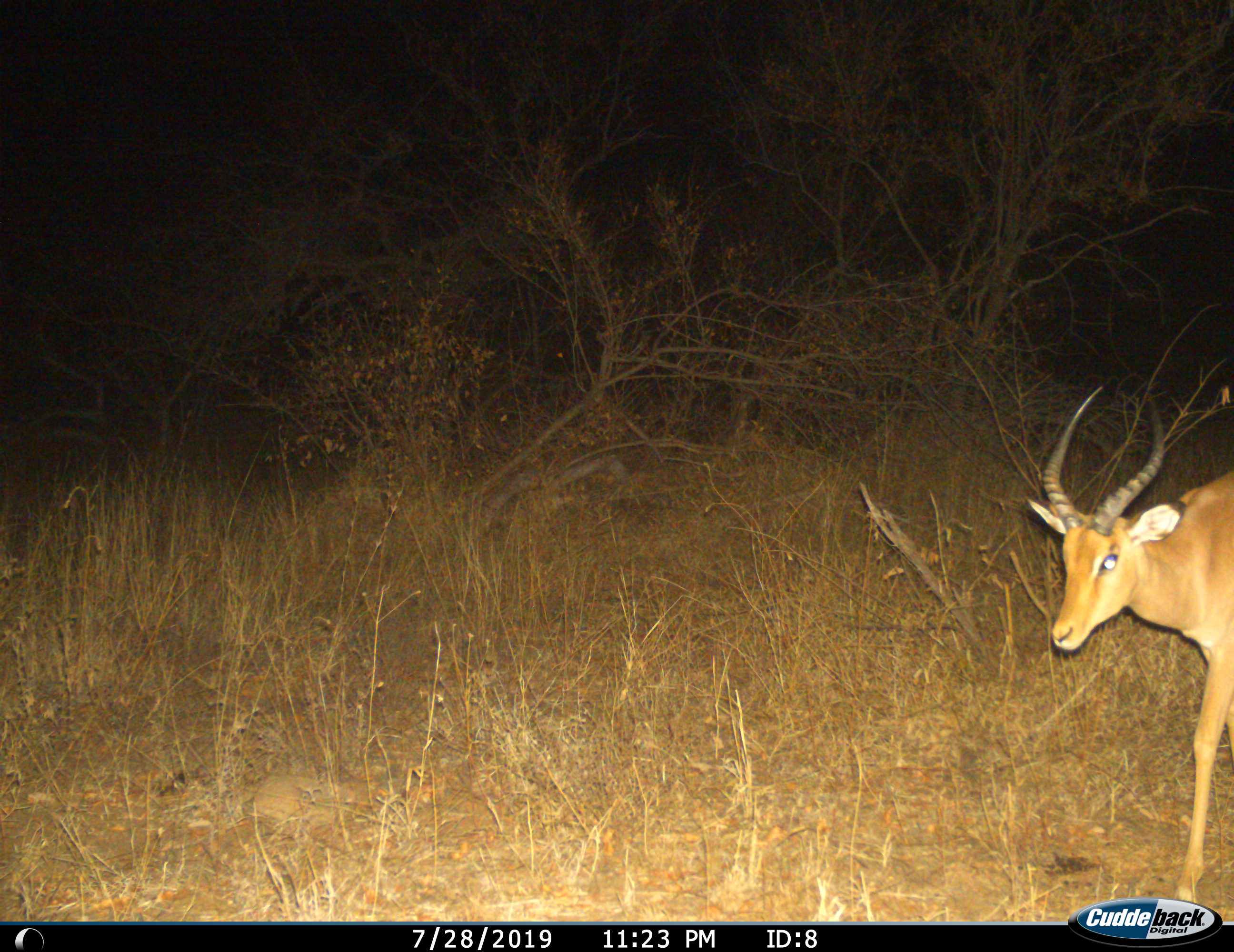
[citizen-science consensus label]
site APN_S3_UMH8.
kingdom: Animalia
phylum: Chordata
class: Mammalia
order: Artiodactyla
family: Bovidae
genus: Aepyceros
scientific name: Aepyceros melampus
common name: impala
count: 1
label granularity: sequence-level